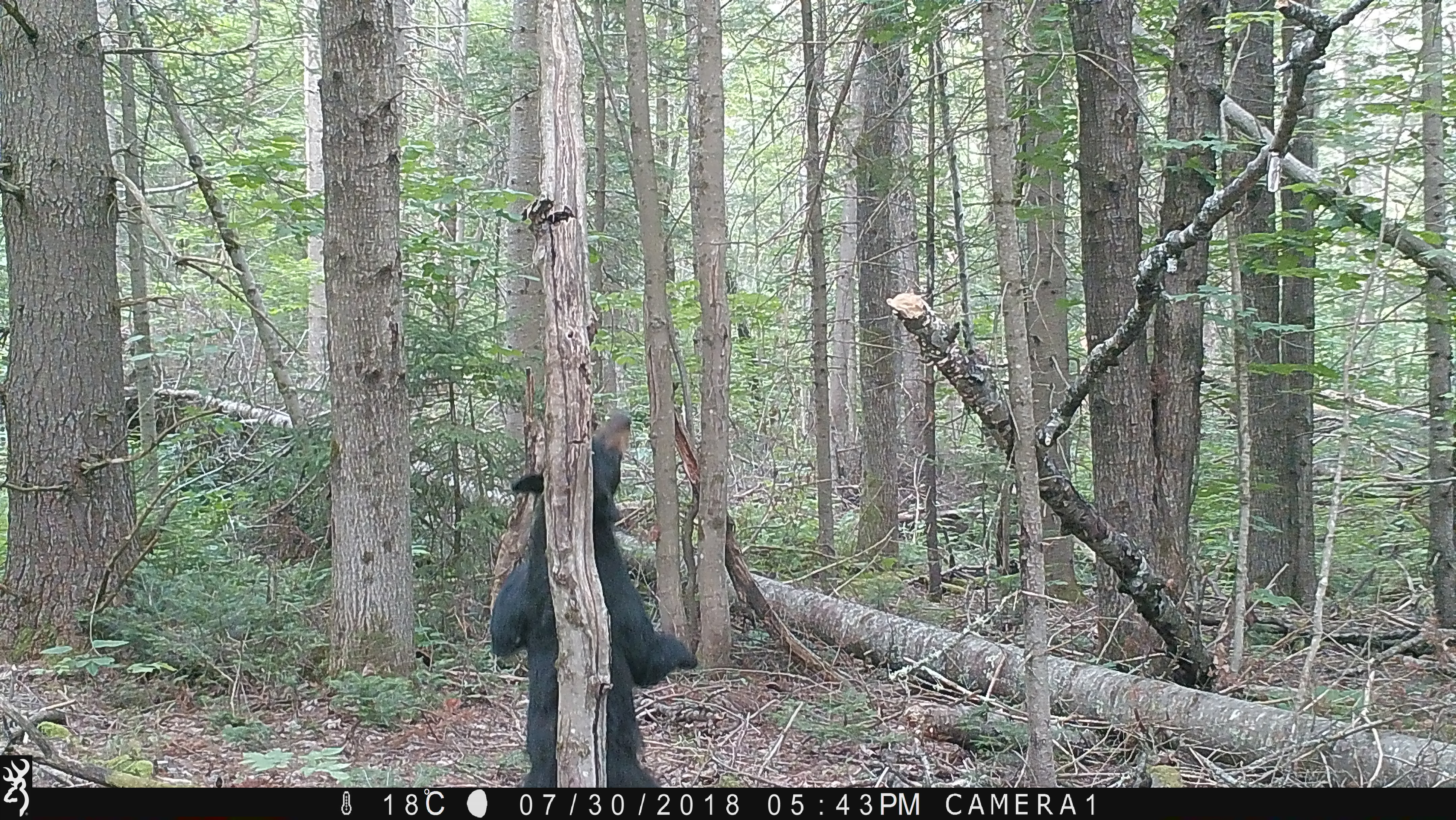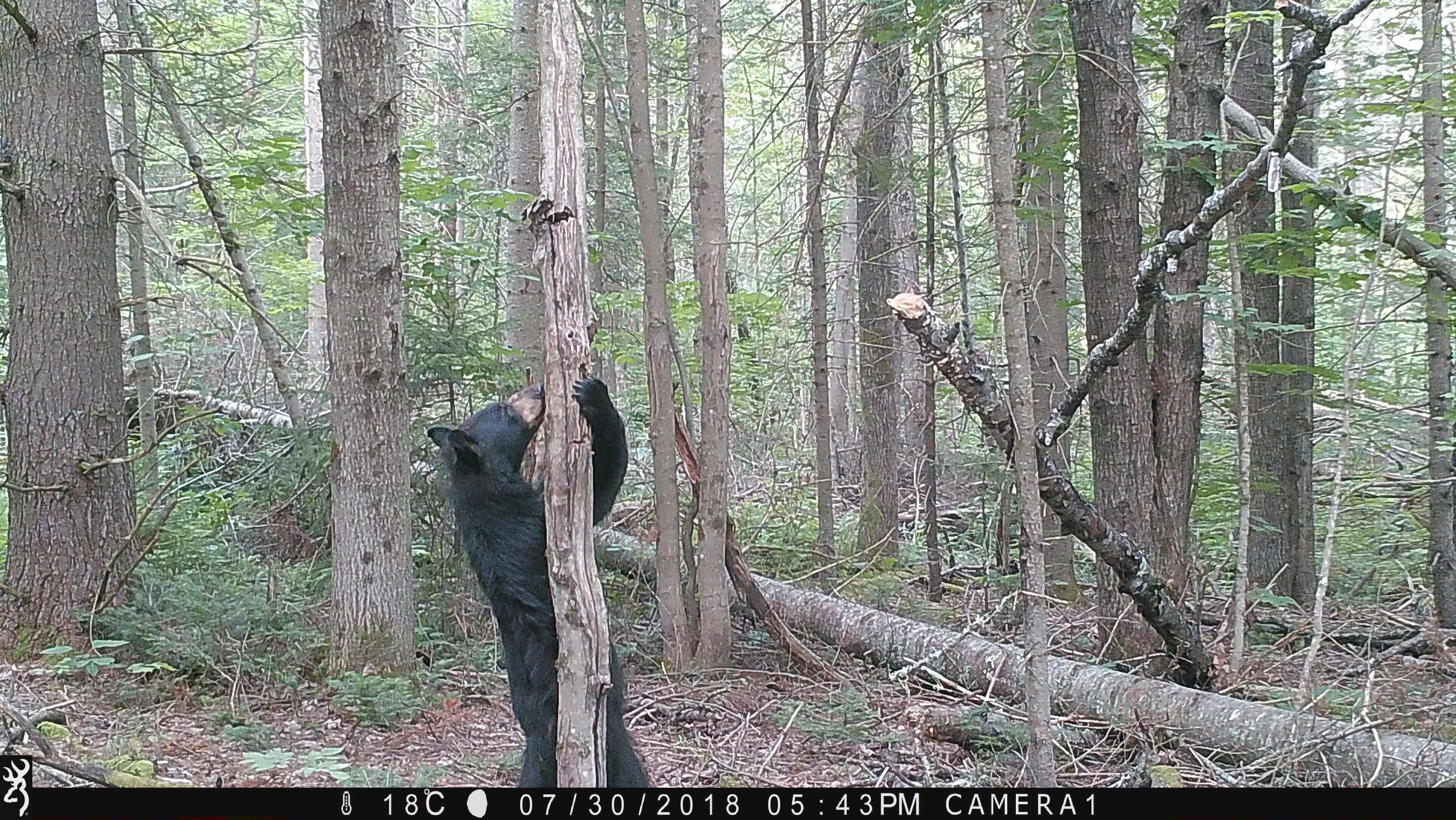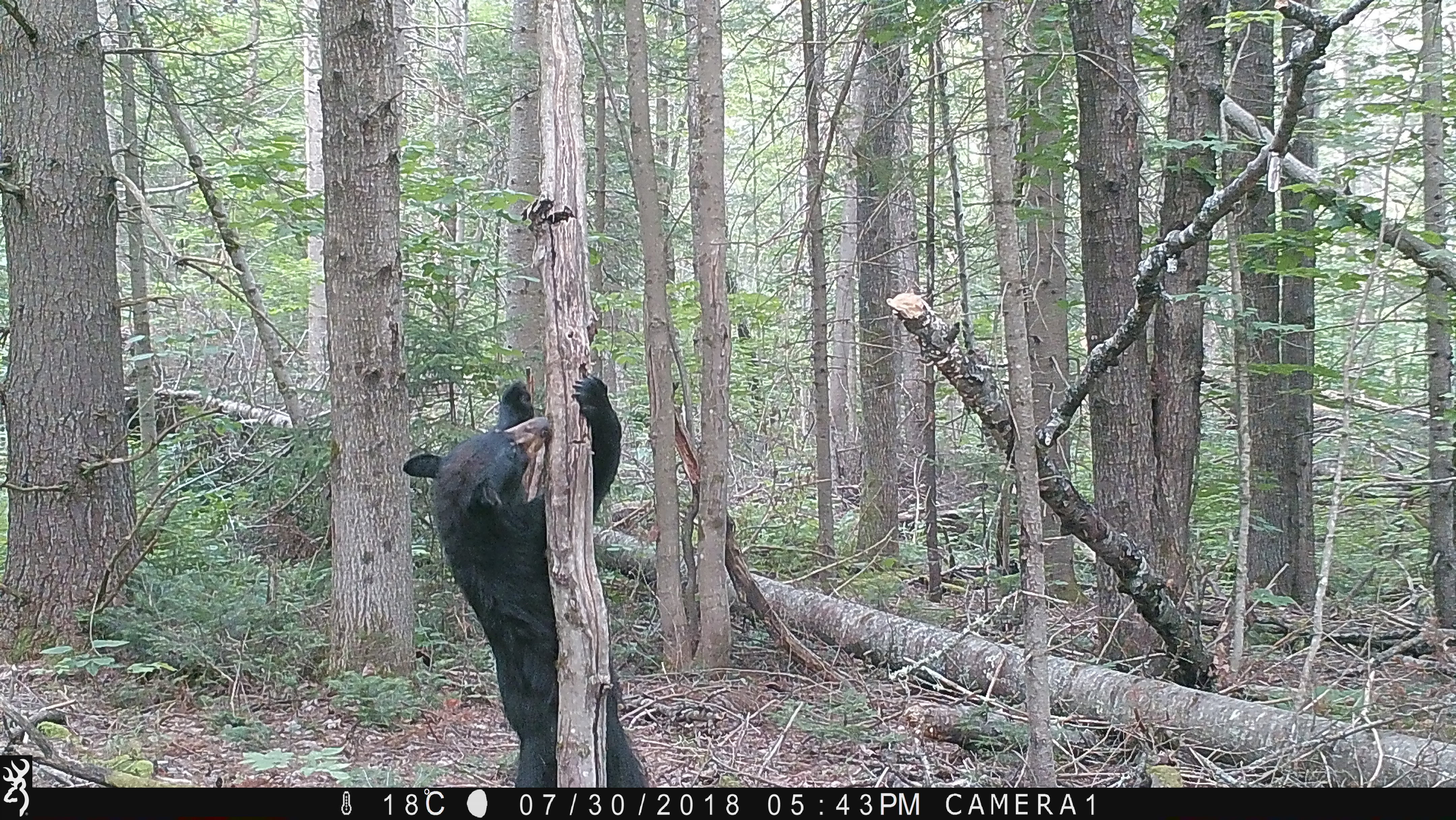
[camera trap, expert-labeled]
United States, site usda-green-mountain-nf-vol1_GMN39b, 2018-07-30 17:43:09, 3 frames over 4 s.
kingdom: Animalia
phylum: Chordata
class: Mammalia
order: Carnivora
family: Ursidae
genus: Ursus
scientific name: Ursus americanus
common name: black bear